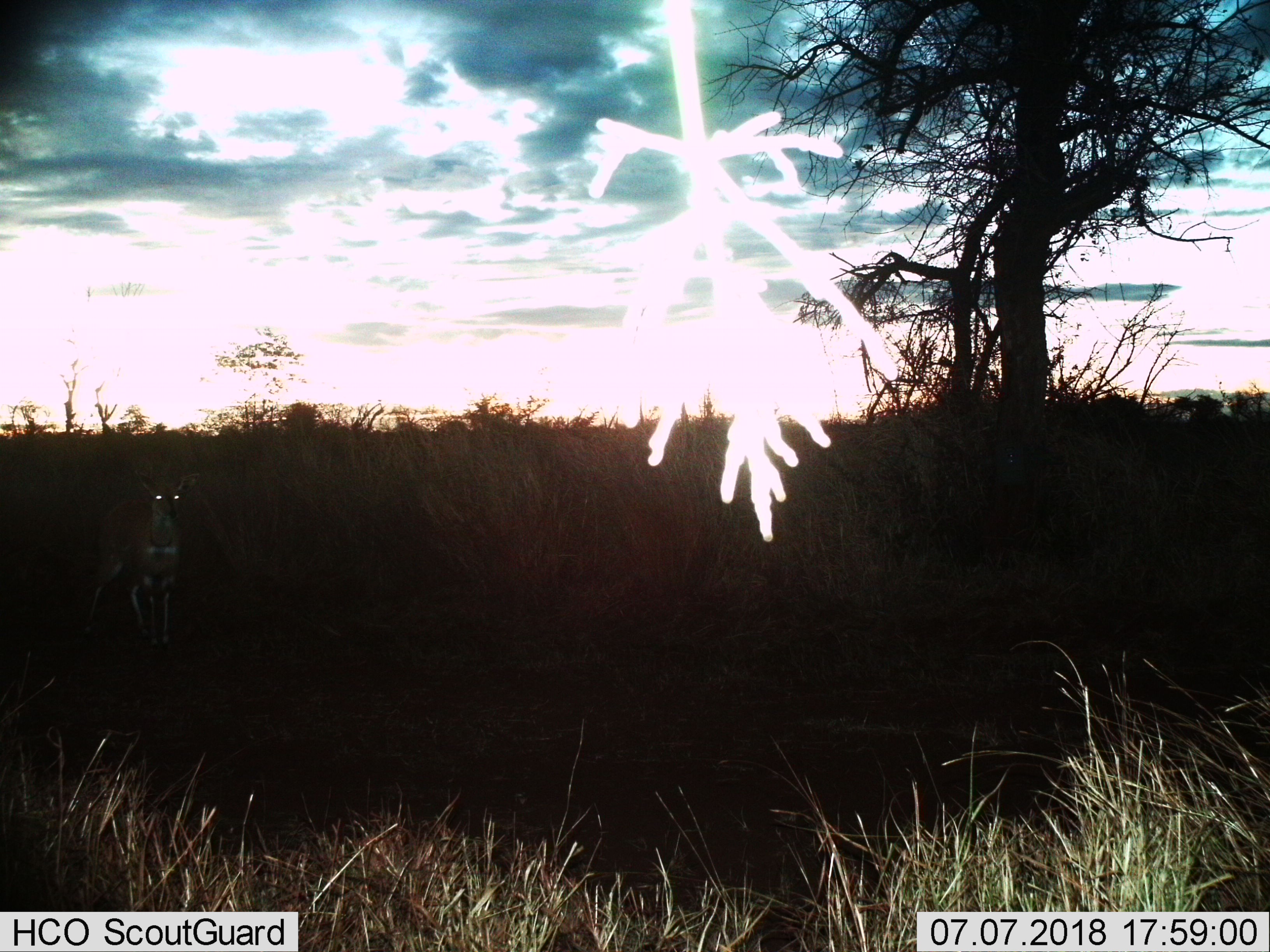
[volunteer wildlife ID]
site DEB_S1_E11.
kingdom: Animalia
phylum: Chordata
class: Mammalia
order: Artiodactyla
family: Bovidae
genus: Tragelaphus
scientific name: Tragelaphus scriptus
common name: bushbuck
Bushbuck (Tragelaphus scriptus), count 1. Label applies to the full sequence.